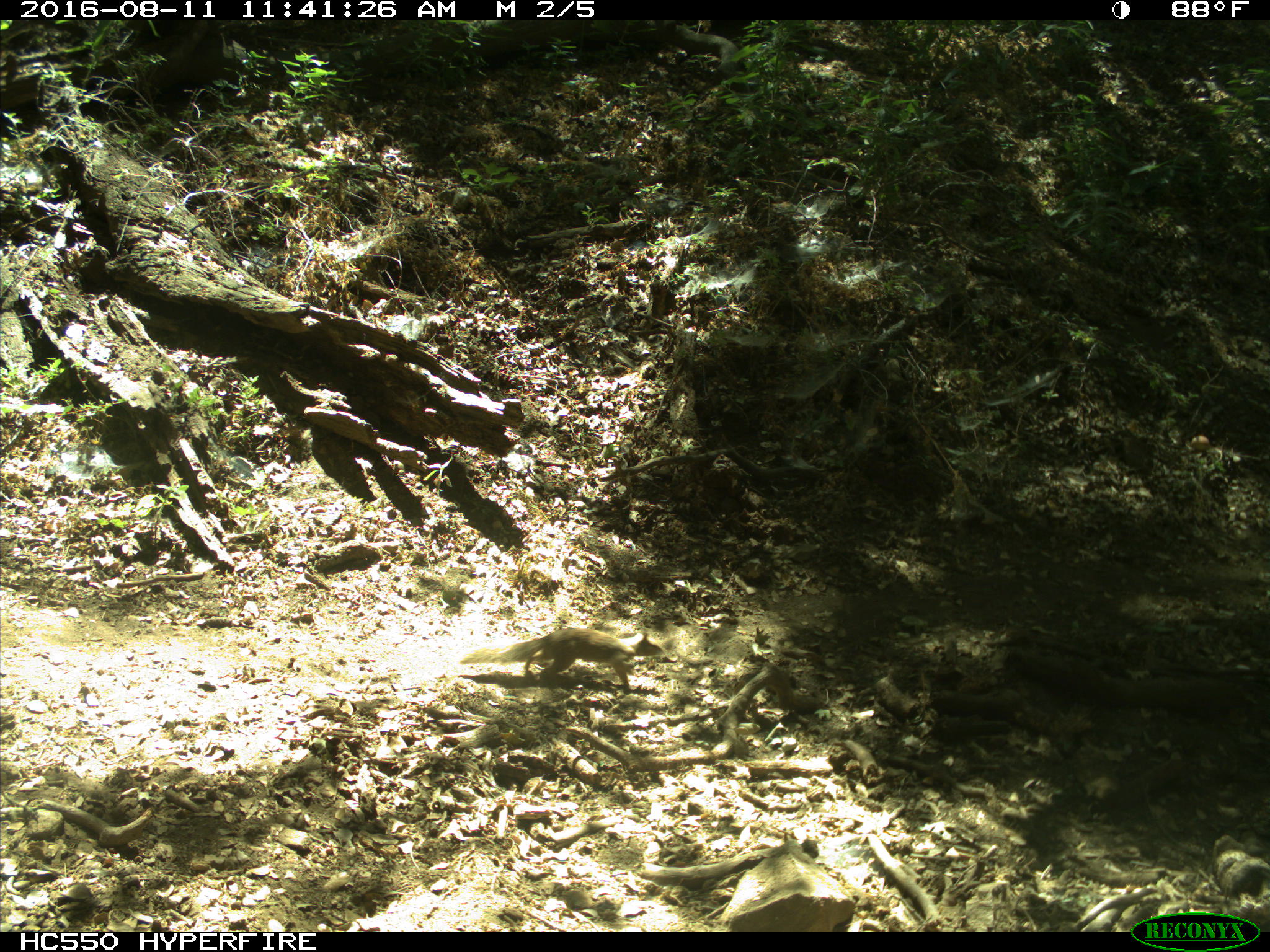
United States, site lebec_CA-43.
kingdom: Animalia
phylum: Chordata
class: Mammalia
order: Rodentia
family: Sciuridae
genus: Otospermophilus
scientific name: Otospermophilus beecheyi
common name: california ground squirrel